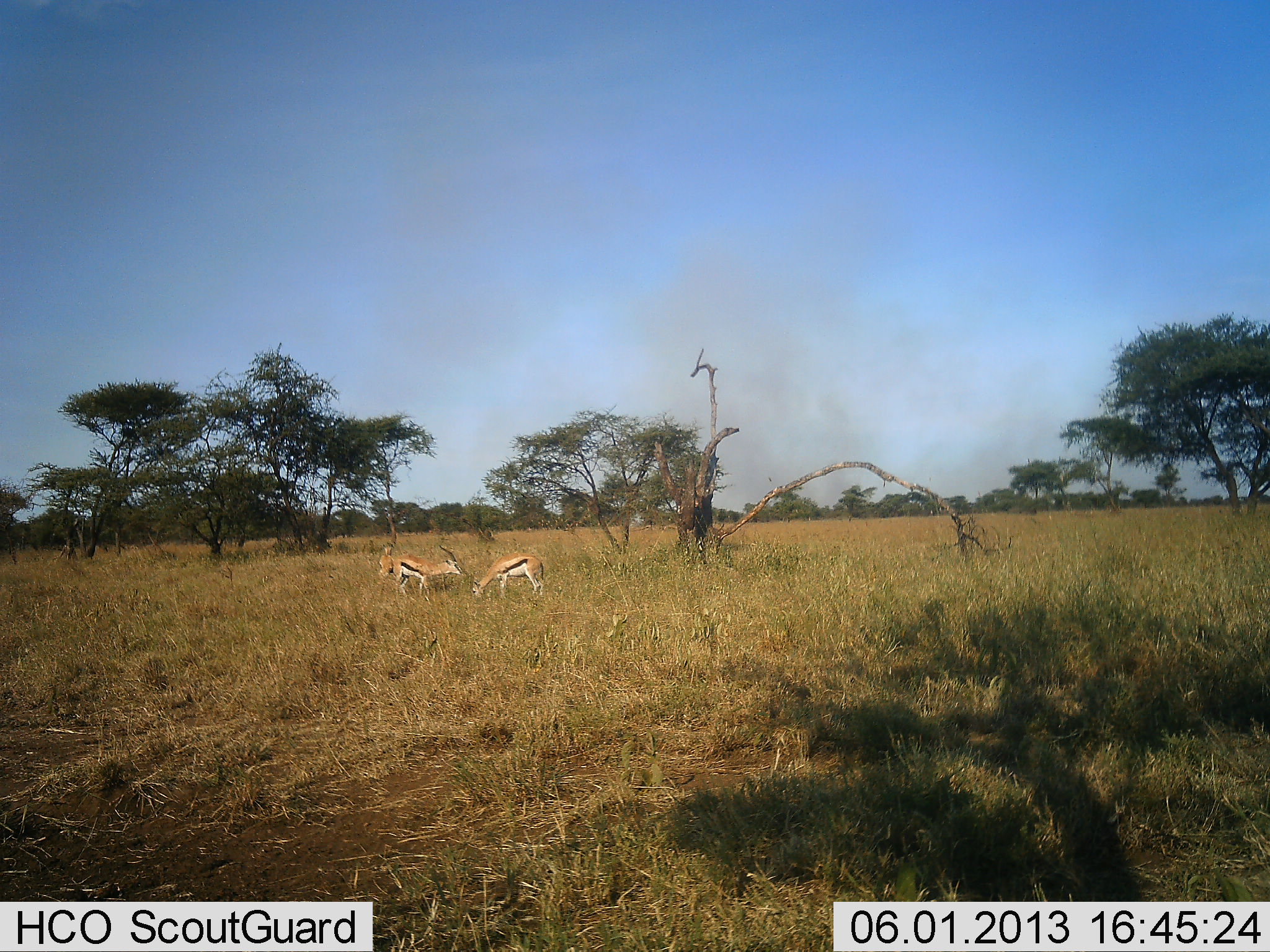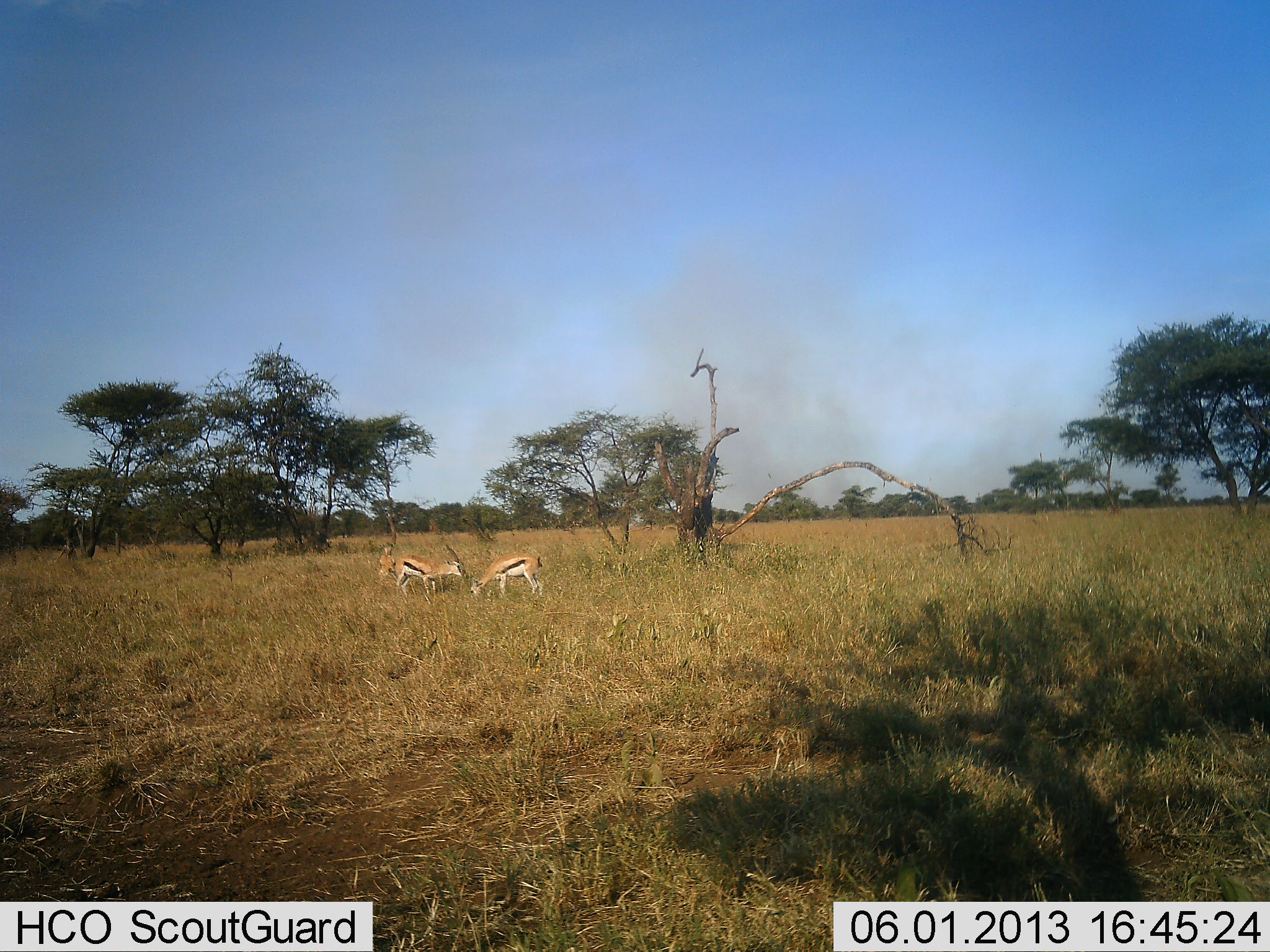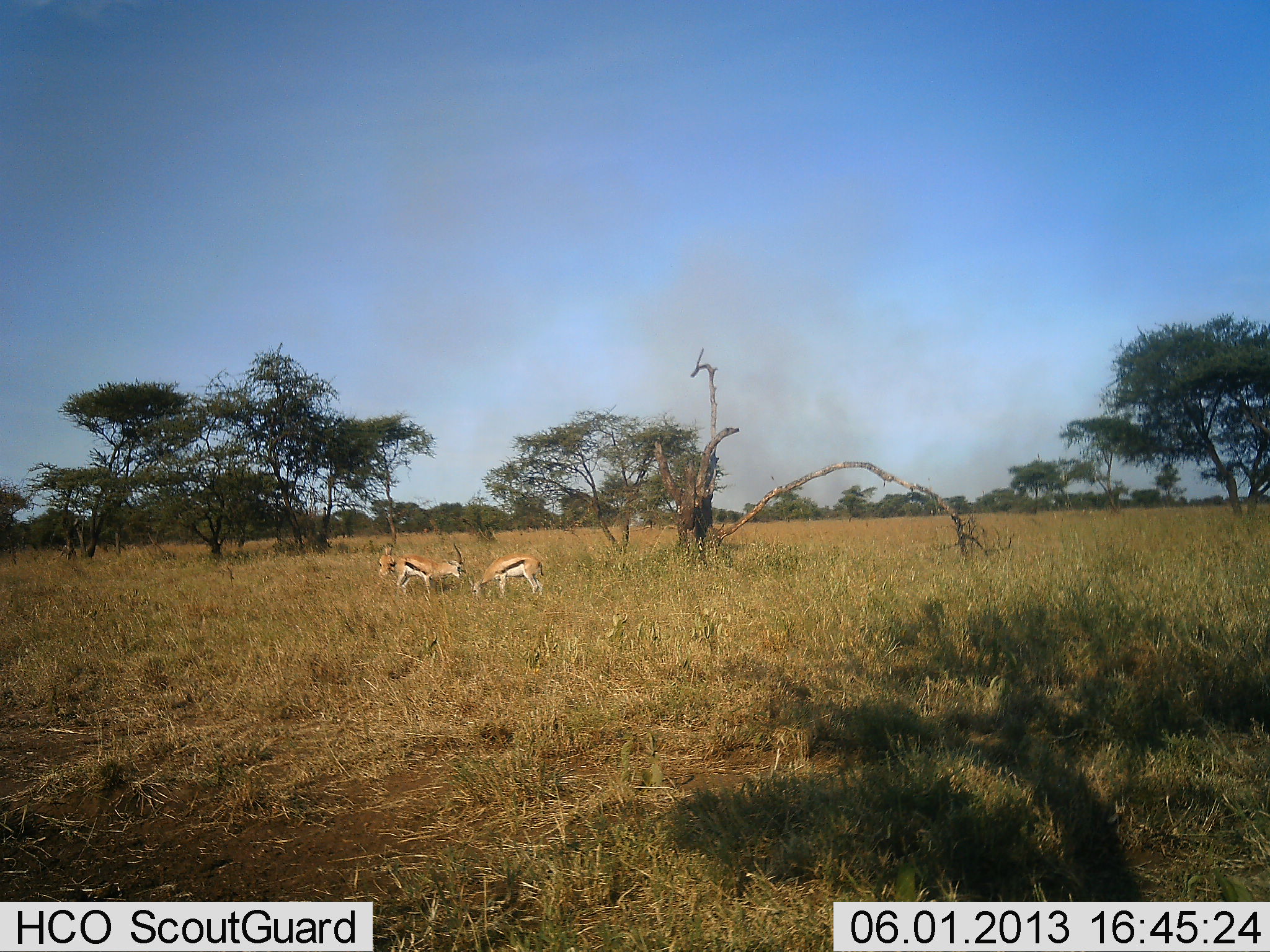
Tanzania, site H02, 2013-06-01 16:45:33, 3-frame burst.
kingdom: Animalia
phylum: Chordata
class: Mammalia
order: Artiodactyla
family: Bovidae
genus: Eudorcas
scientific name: Eudorcas thomsonii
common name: thomson's gazelle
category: gazellethomsons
Gazellethomsons (thomson's gazelle) (Eudorcas thomsonii), count 3. Behavior (volunteer vote fractions): standing 41%, resting 0%, moving 0%, interacting 14%. Young present (vote fraction): 0%. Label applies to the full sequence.